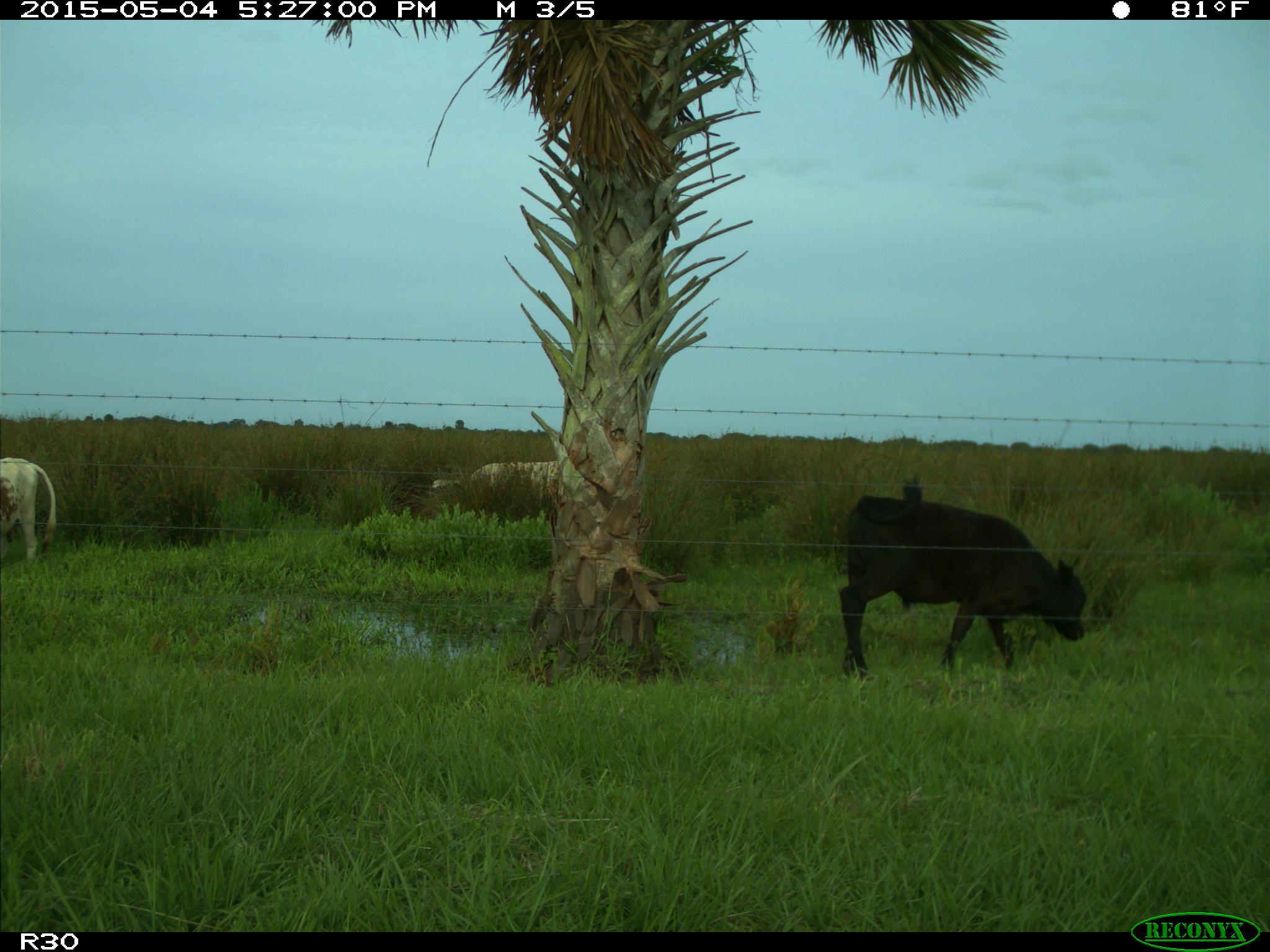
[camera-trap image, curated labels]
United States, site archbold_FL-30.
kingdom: Animalia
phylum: Chordata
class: Mammalia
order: Artiodactyla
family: Bovidae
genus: Bos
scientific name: Bos taurus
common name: domestic cow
Bos taurus (domestic cow).